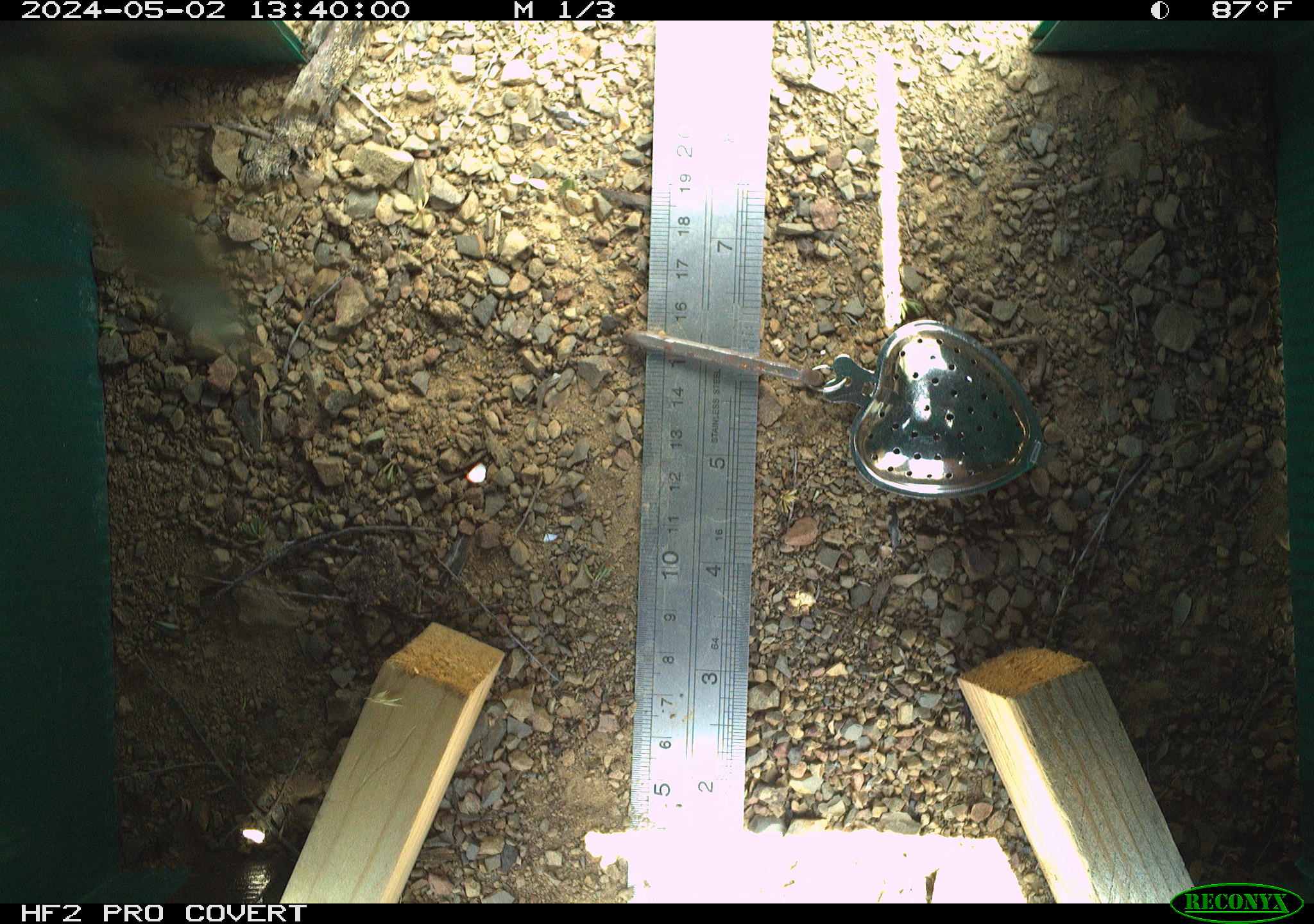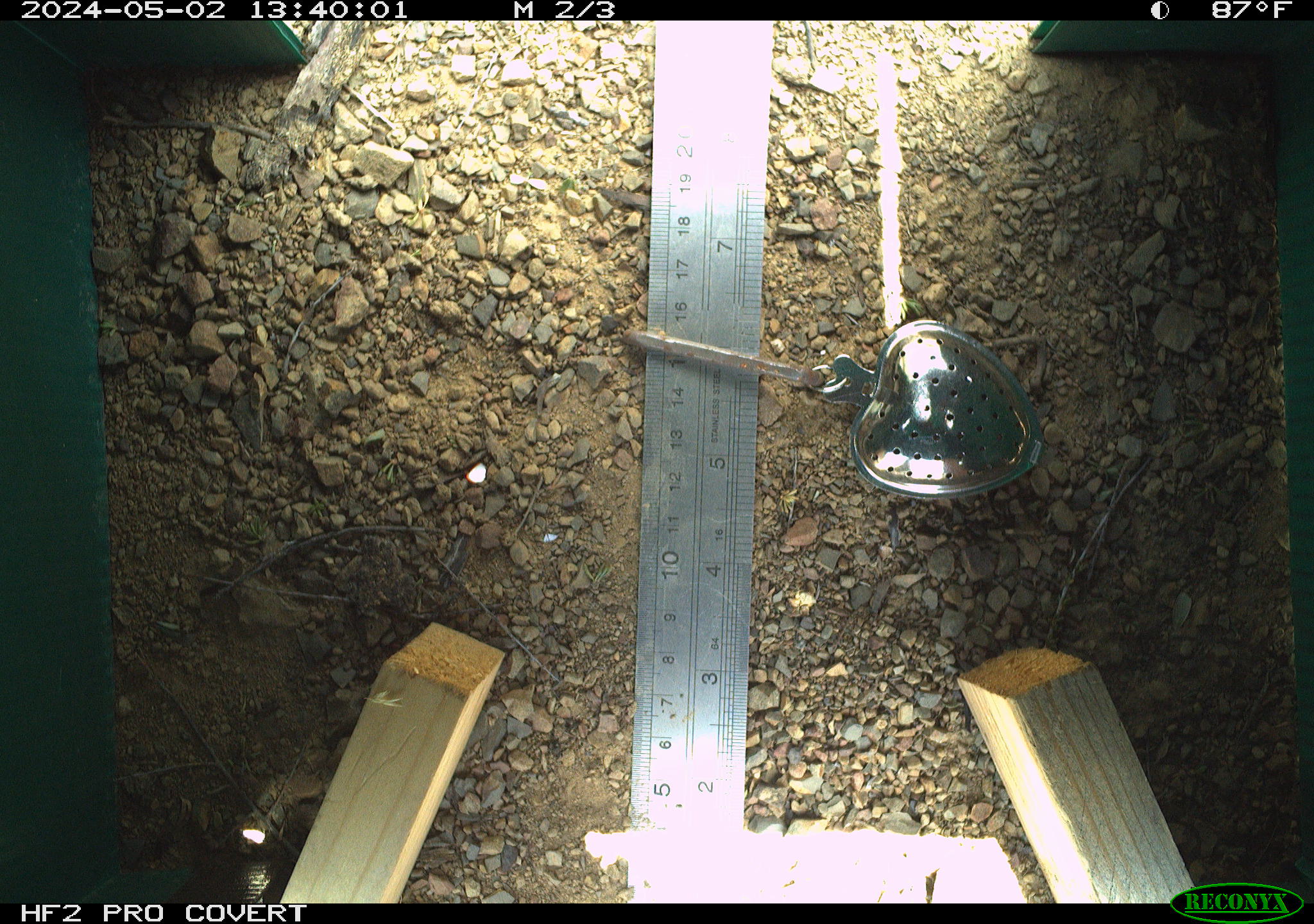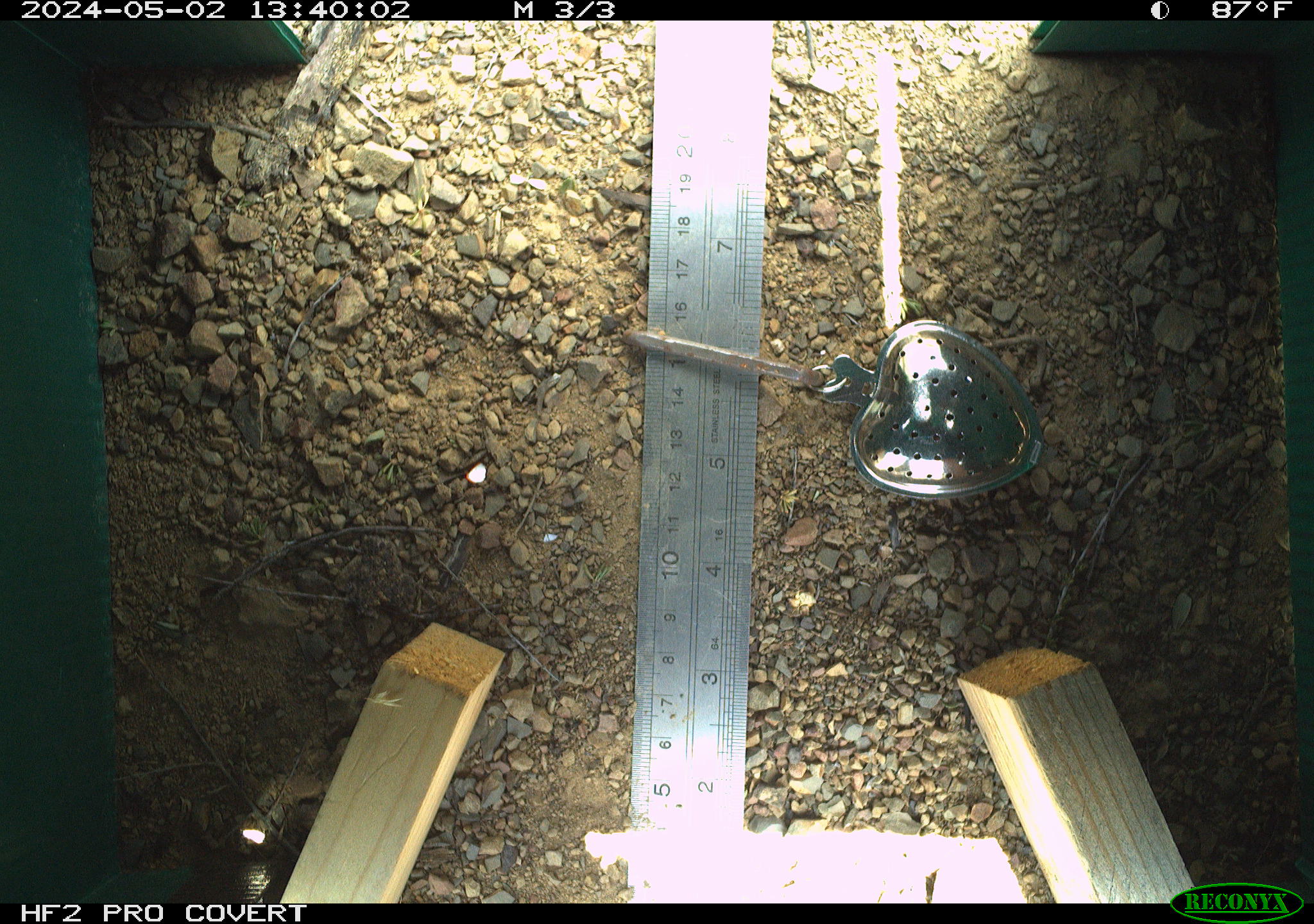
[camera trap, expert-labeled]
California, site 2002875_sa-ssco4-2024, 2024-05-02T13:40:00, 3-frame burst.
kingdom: Animalia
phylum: Arthropoda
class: Insecta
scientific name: Insecta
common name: insect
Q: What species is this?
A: Insect (Insecta).